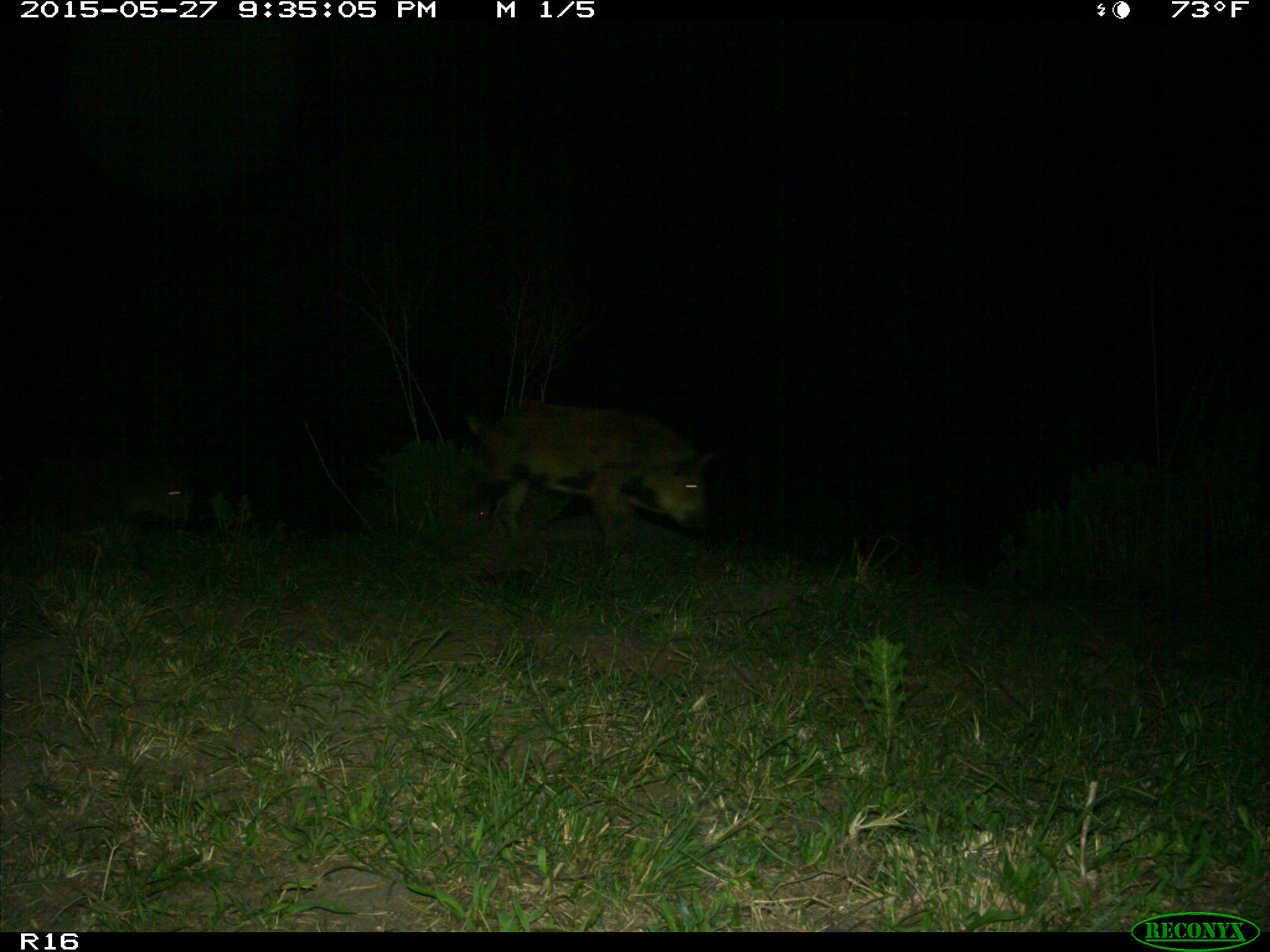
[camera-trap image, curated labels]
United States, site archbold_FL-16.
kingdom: Animalia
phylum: Chordata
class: Mammalia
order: Artiodactyla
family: Suidae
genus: Sus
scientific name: Sus scrofa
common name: wild boar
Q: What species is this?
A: Sus scrofa (wild boar).